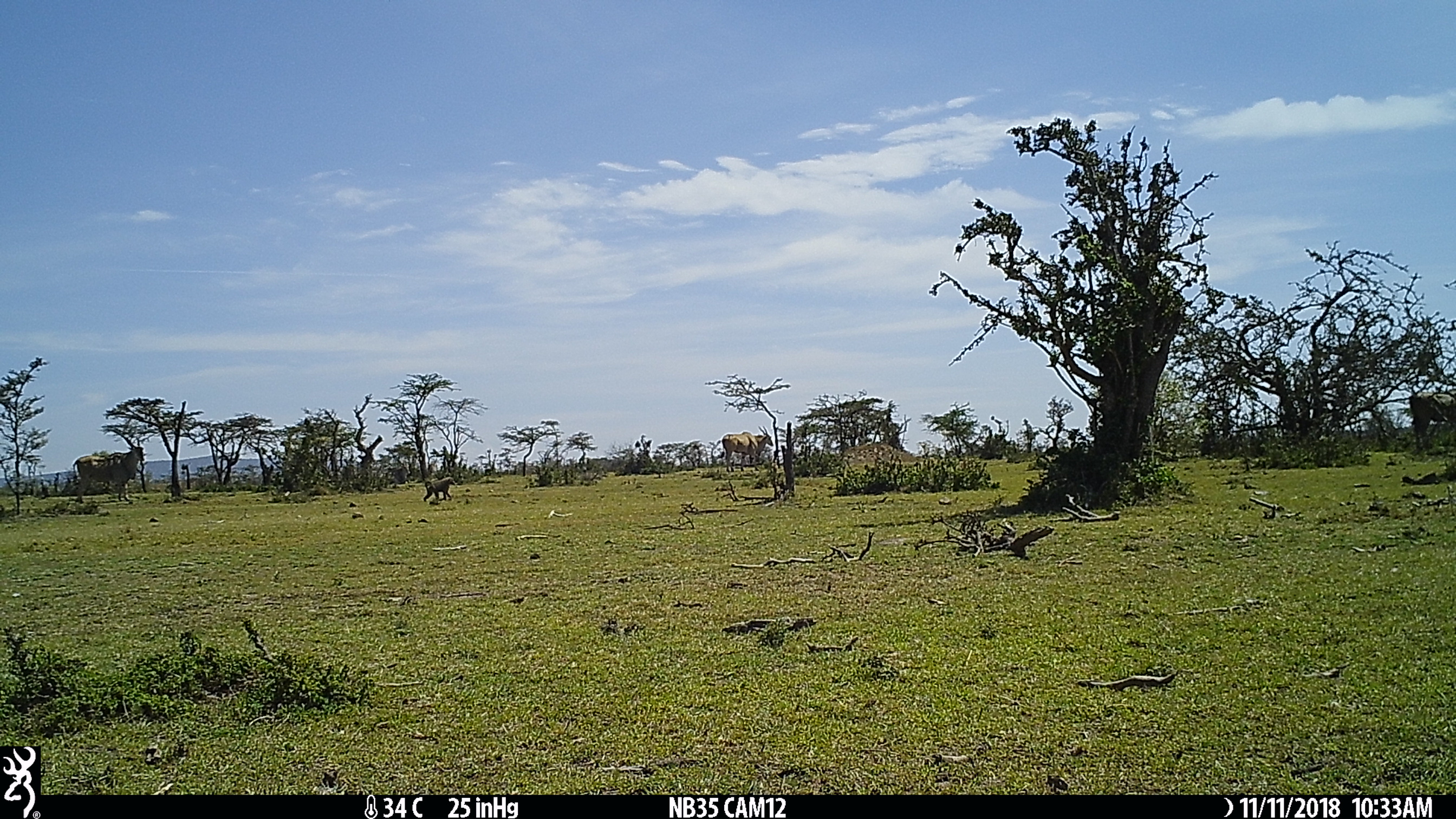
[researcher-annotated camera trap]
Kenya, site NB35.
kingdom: Animalia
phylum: Chordata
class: Mammalia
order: Artiodactyla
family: Bovidae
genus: Tragelaphus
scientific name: Tragelaphus oryx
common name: eland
Eland (Tragelaphus oryx).